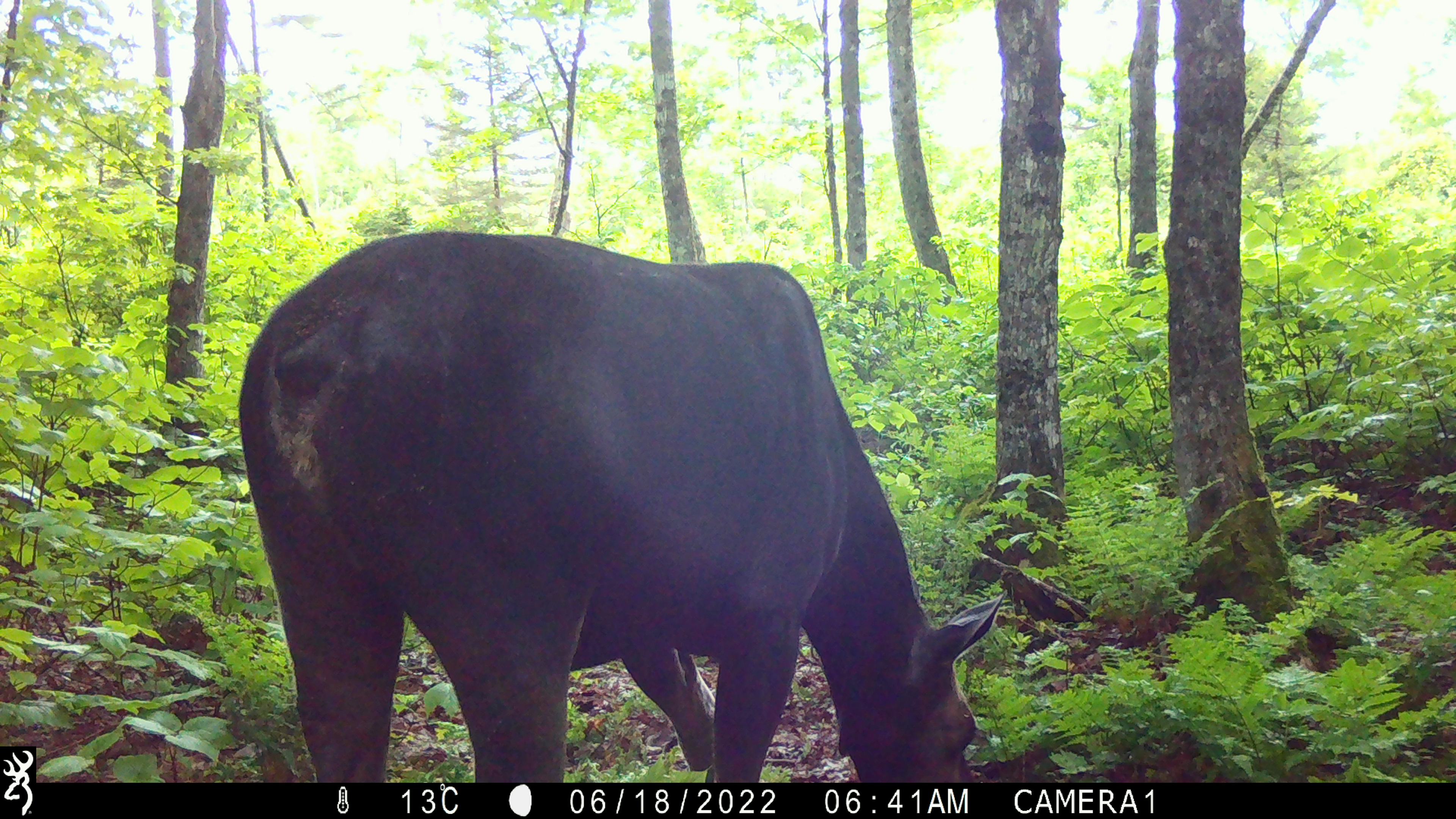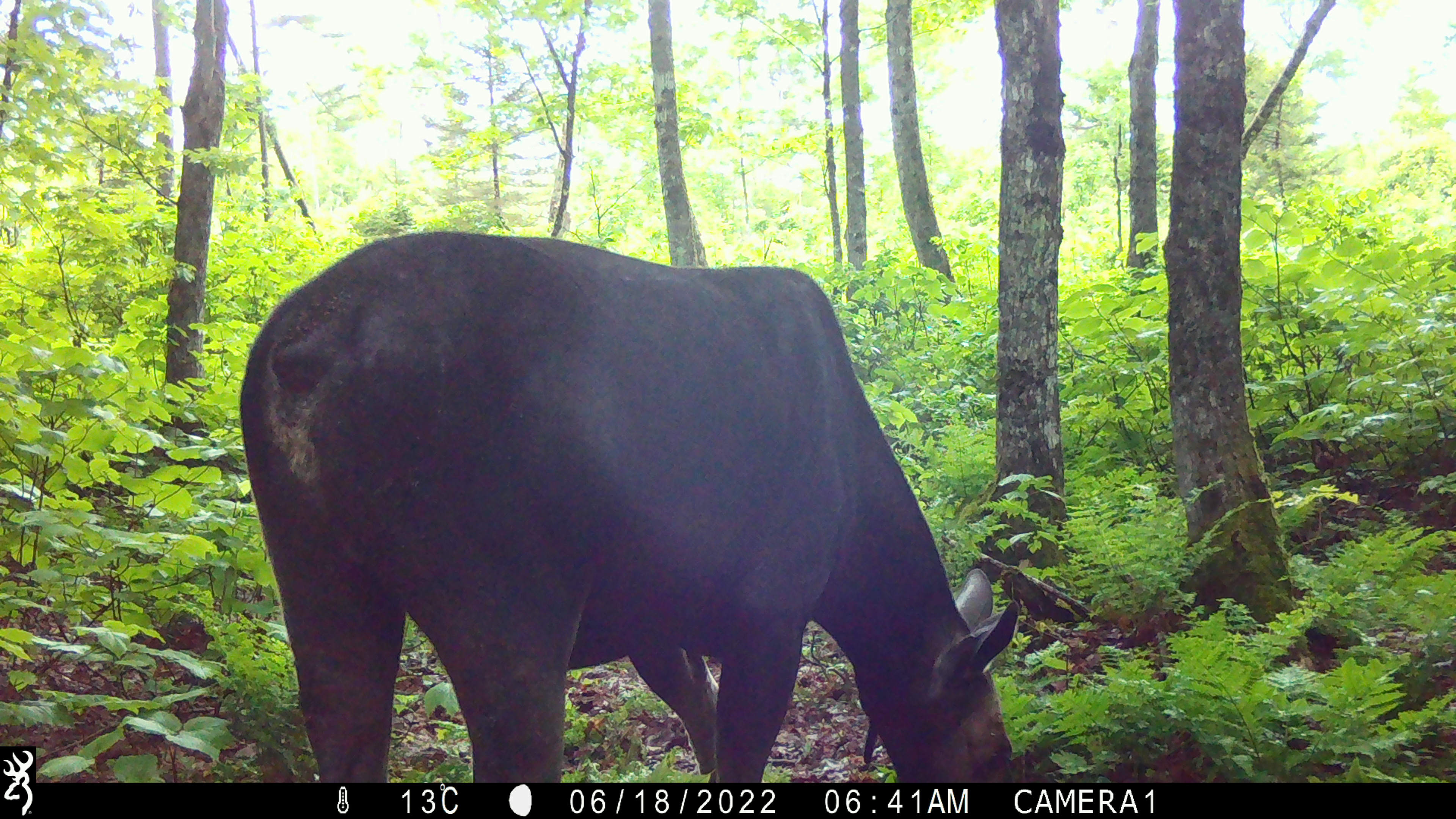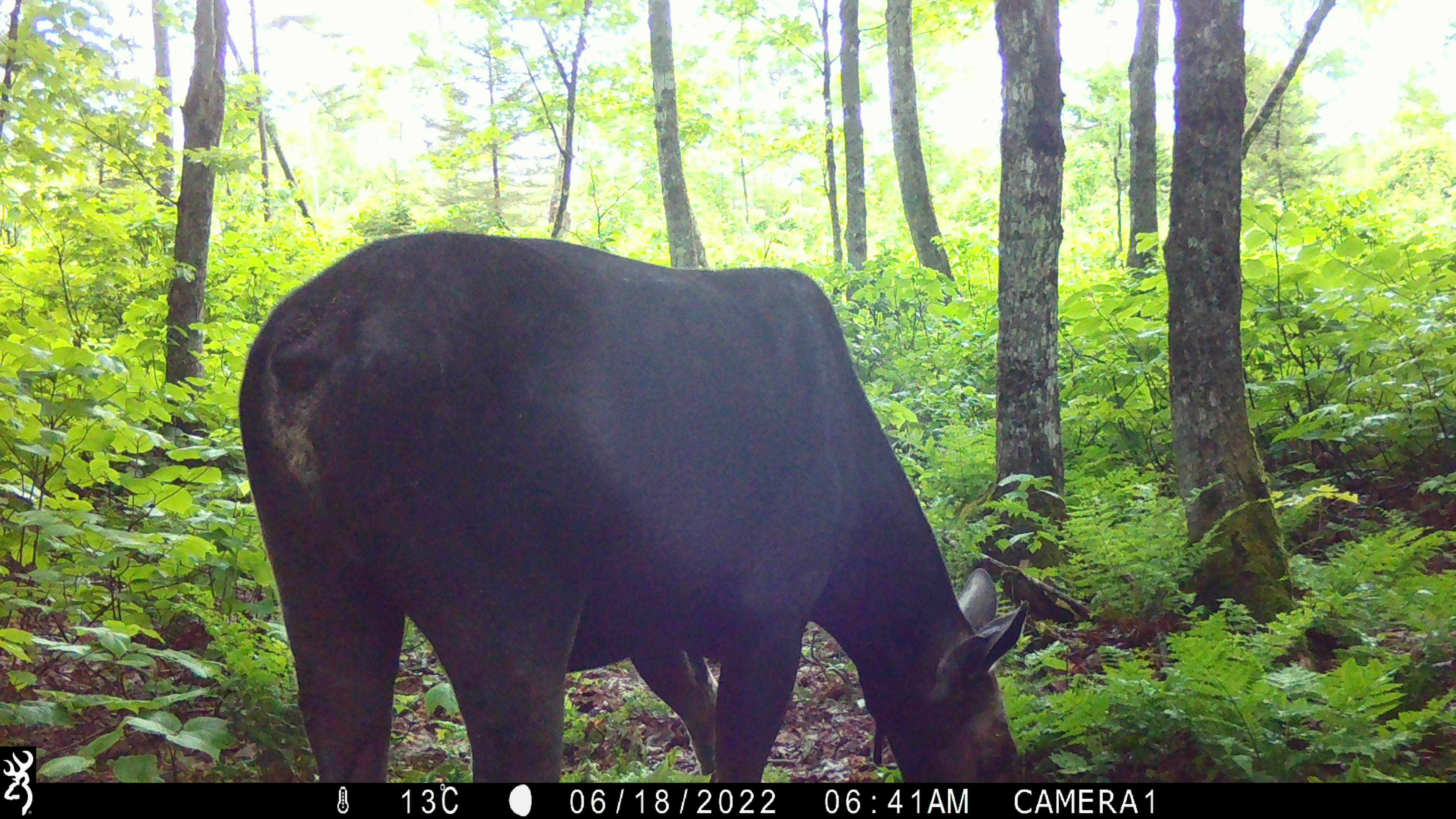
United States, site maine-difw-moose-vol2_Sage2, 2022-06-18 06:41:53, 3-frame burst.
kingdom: Animalia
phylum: Chordata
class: Mammalia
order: Artiodactyla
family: Cervidae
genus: Alces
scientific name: Alces alces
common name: moose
Moose (Alces alces).